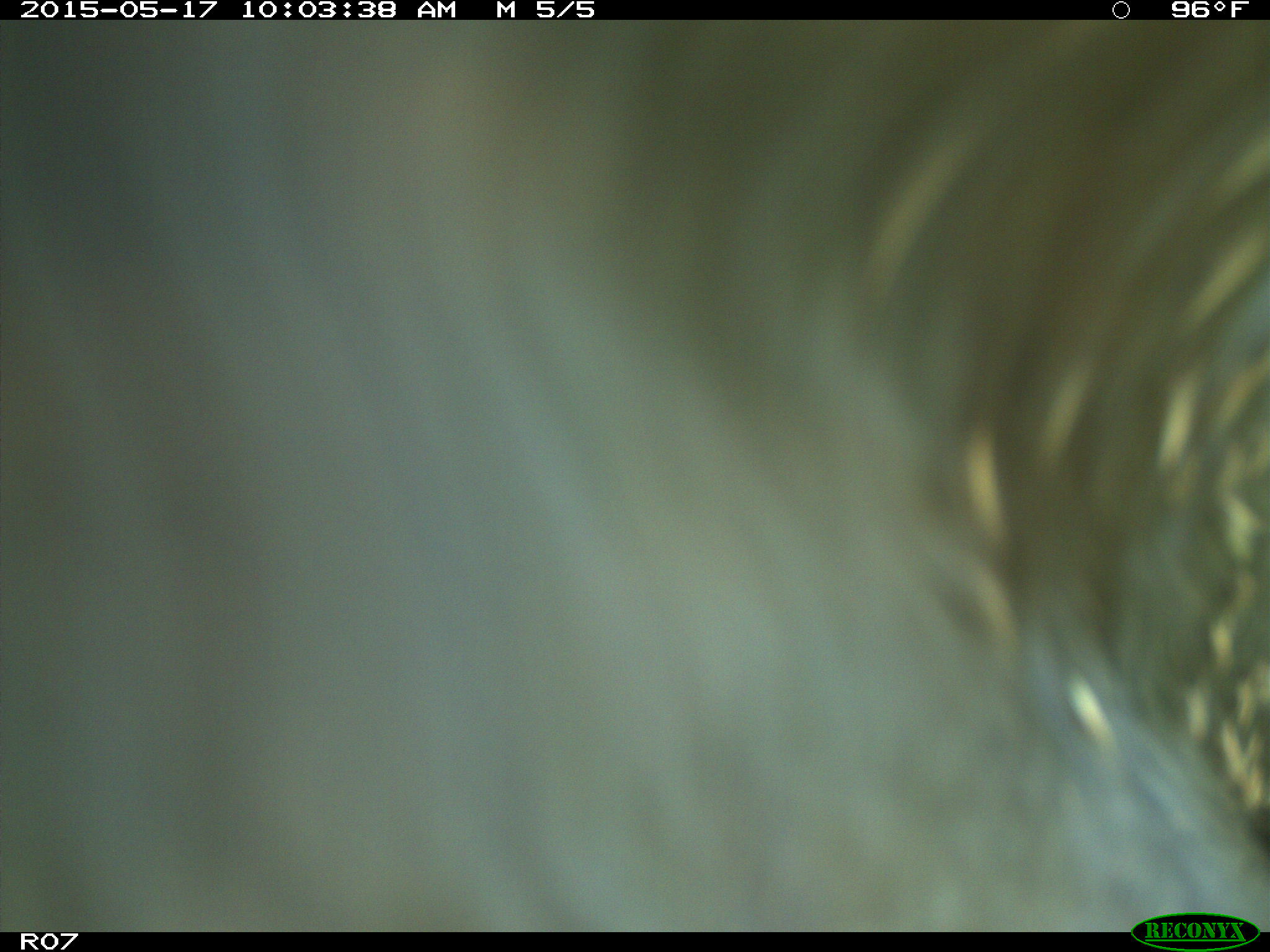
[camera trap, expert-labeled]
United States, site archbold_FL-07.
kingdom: Animalia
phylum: Chordata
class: Mammalia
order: Artiodactyla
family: Bovidae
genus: Bos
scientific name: Bos taurus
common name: domestic cow